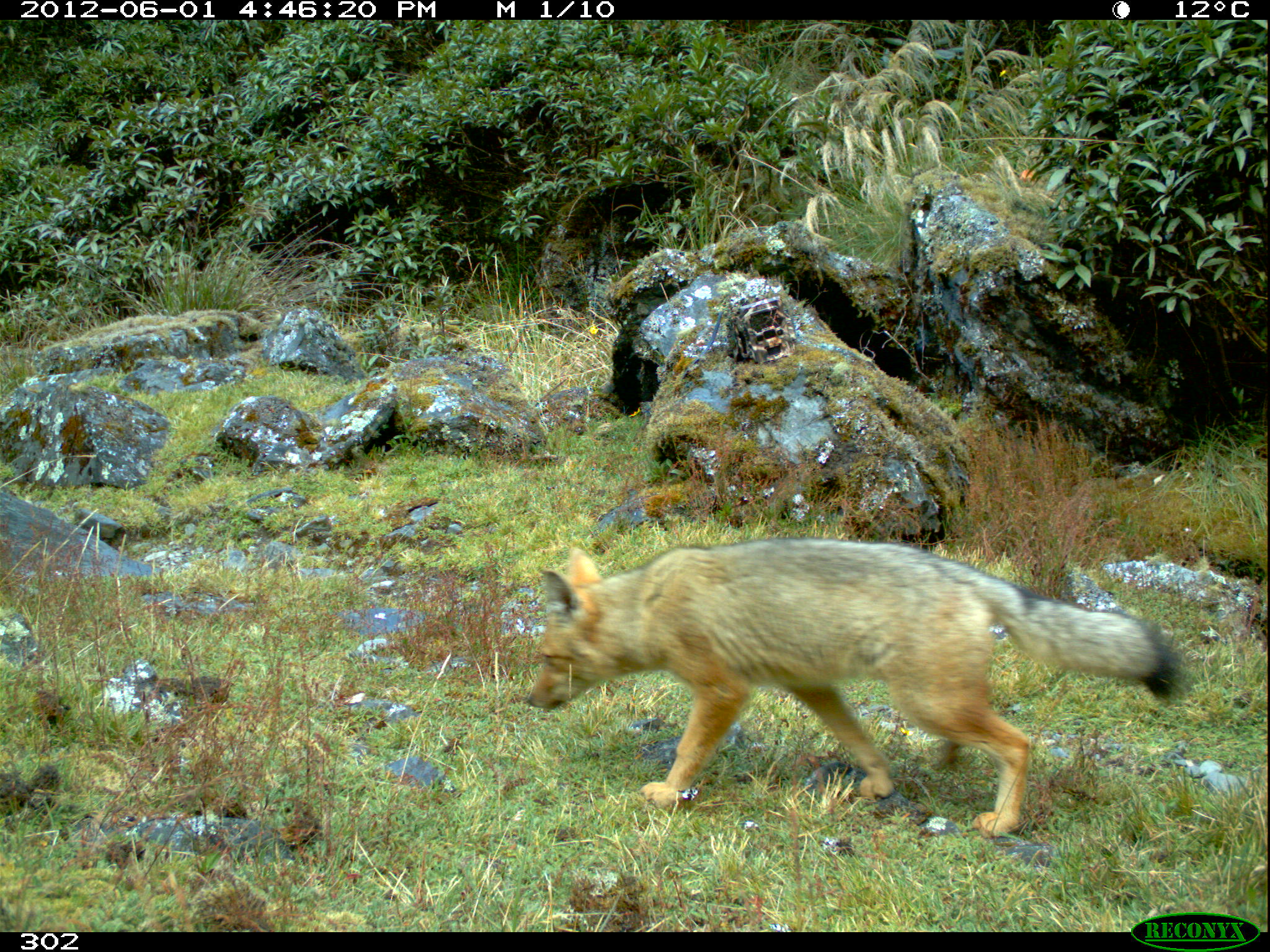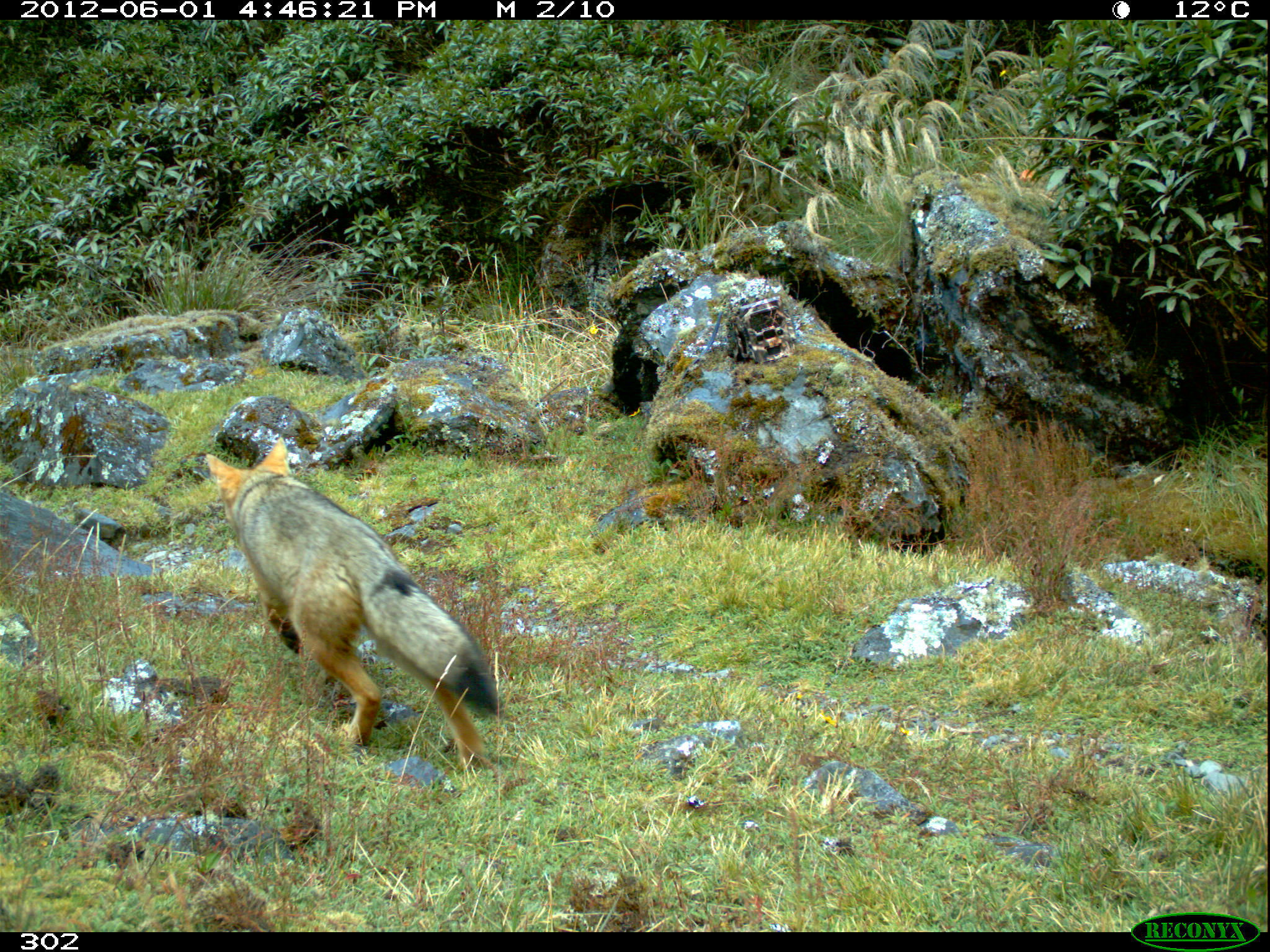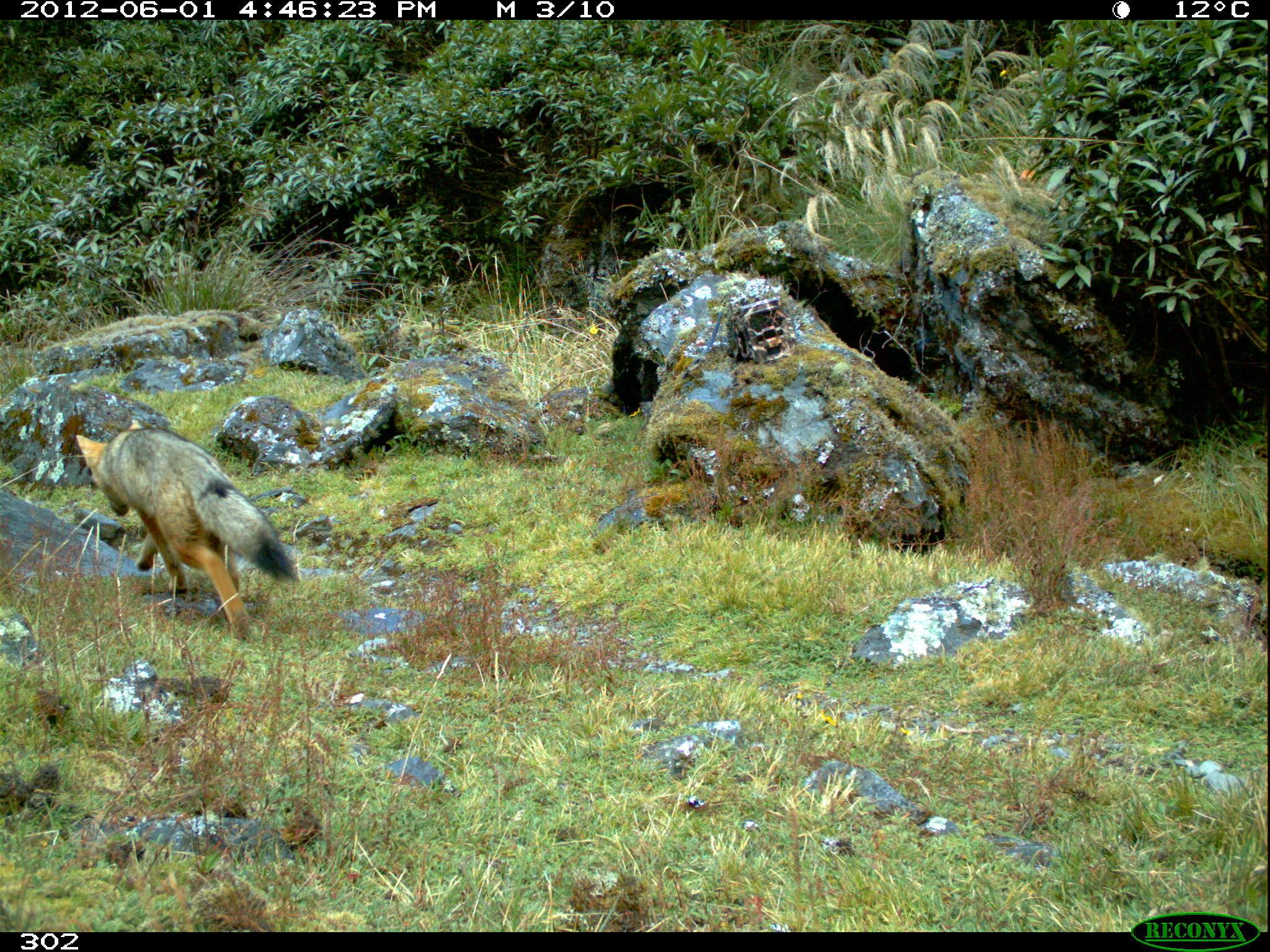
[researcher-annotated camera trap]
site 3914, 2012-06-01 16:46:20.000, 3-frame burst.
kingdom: Animalia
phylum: Chordata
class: Mammalia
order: Carnivora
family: Canidae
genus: Lycalopex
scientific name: Lycalopex culpaeus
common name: culpeo